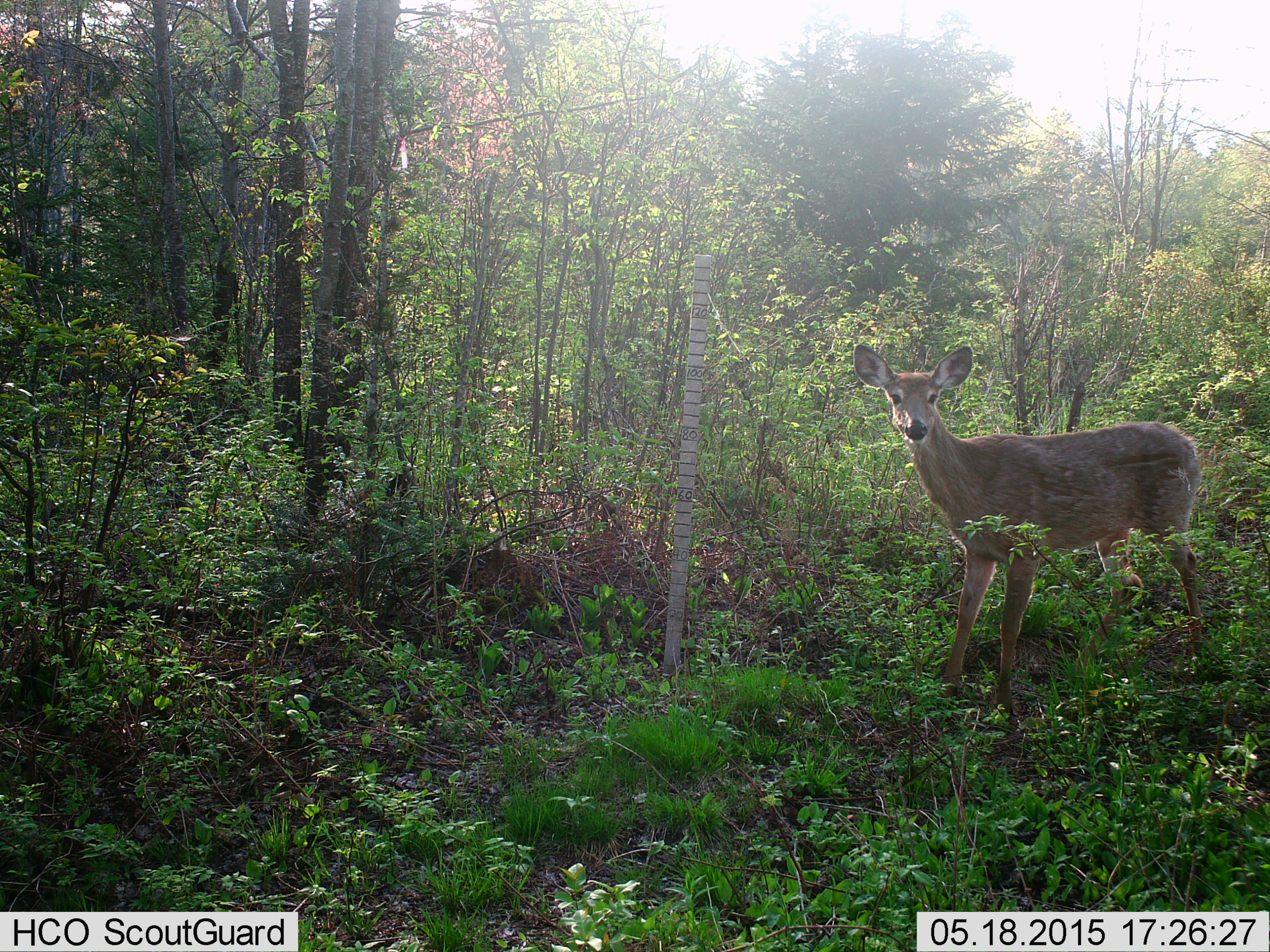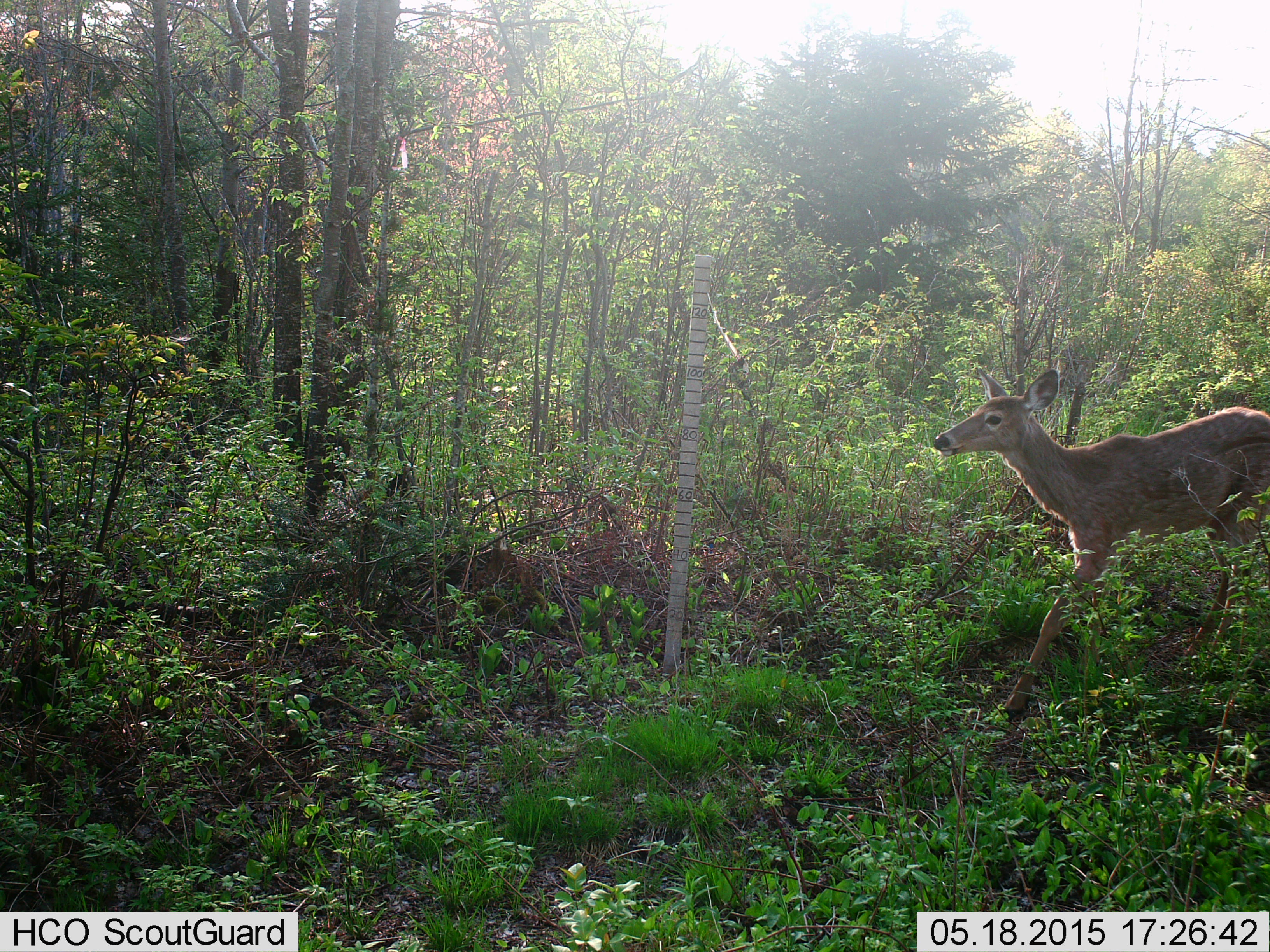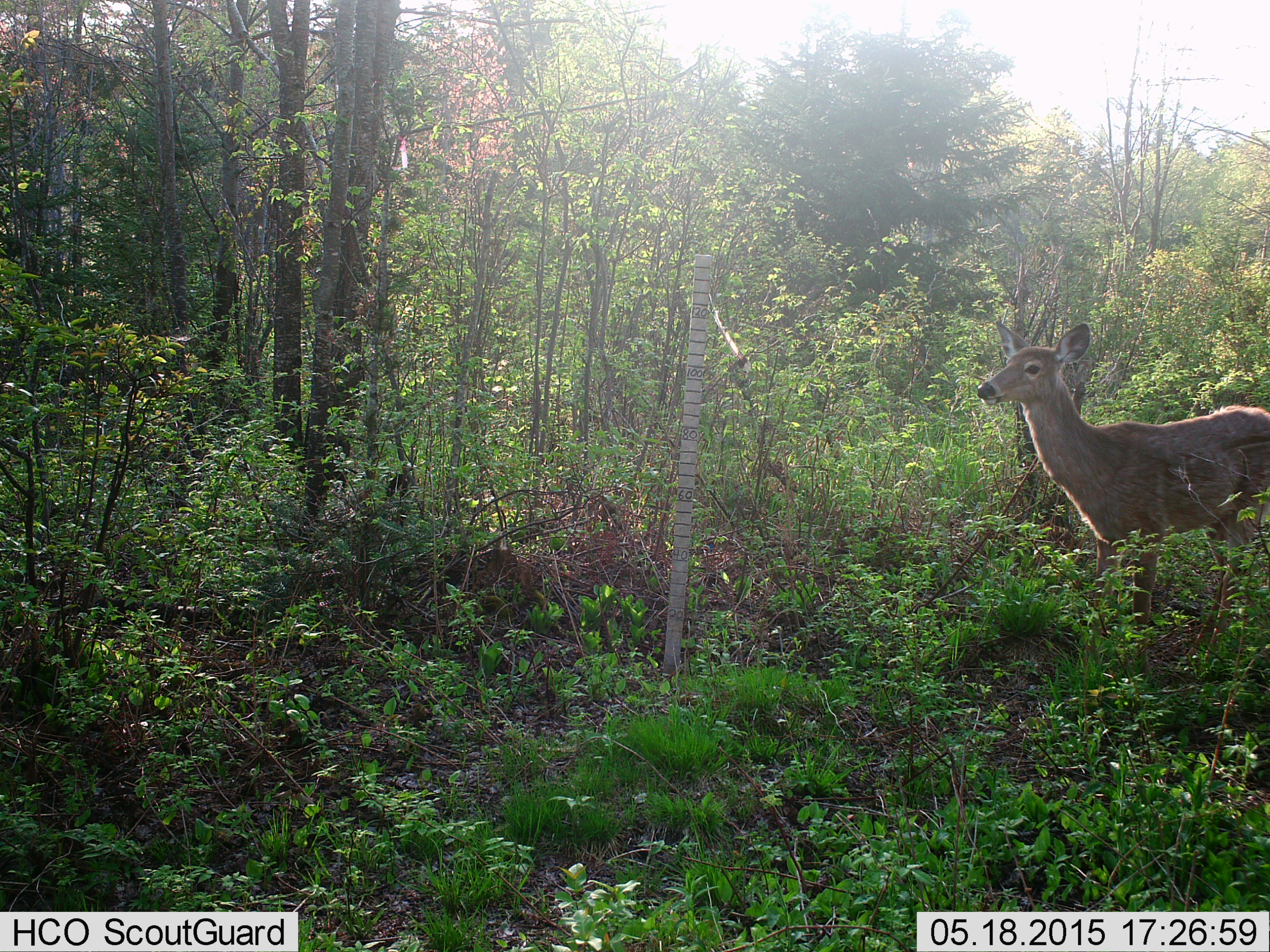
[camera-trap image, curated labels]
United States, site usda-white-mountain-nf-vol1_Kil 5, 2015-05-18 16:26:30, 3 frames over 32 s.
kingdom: Animalia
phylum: Chordata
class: Mammalia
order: Artiodactyla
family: Cervidae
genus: Odocoileus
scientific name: Odocoileus virginianus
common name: white-tailed deer